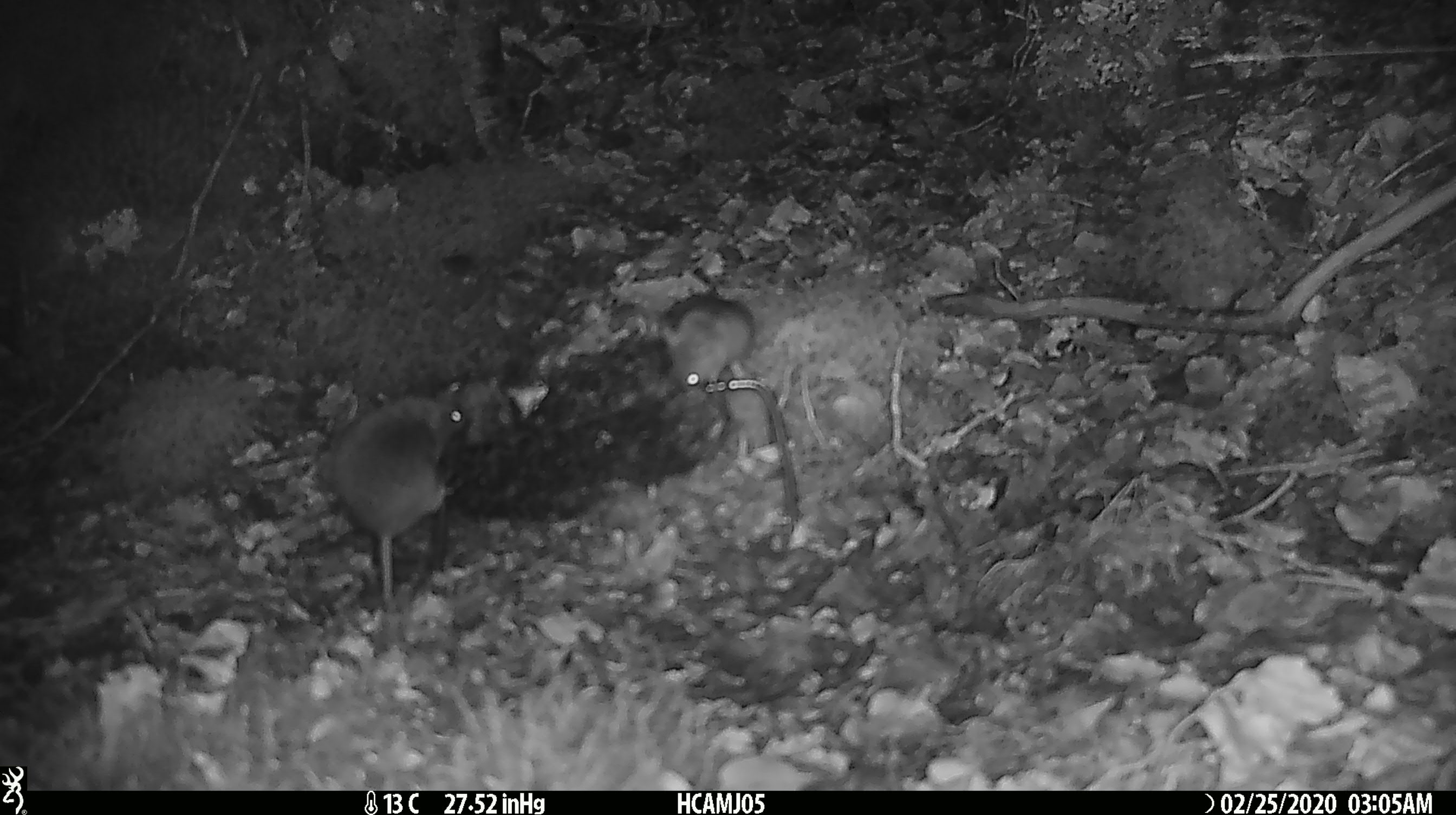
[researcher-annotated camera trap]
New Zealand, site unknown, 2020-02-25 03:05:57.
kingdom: Animalia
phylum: Chordata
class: Mammalia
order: Rodentia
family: Muridae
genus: Mus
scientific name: Mus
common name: mouse